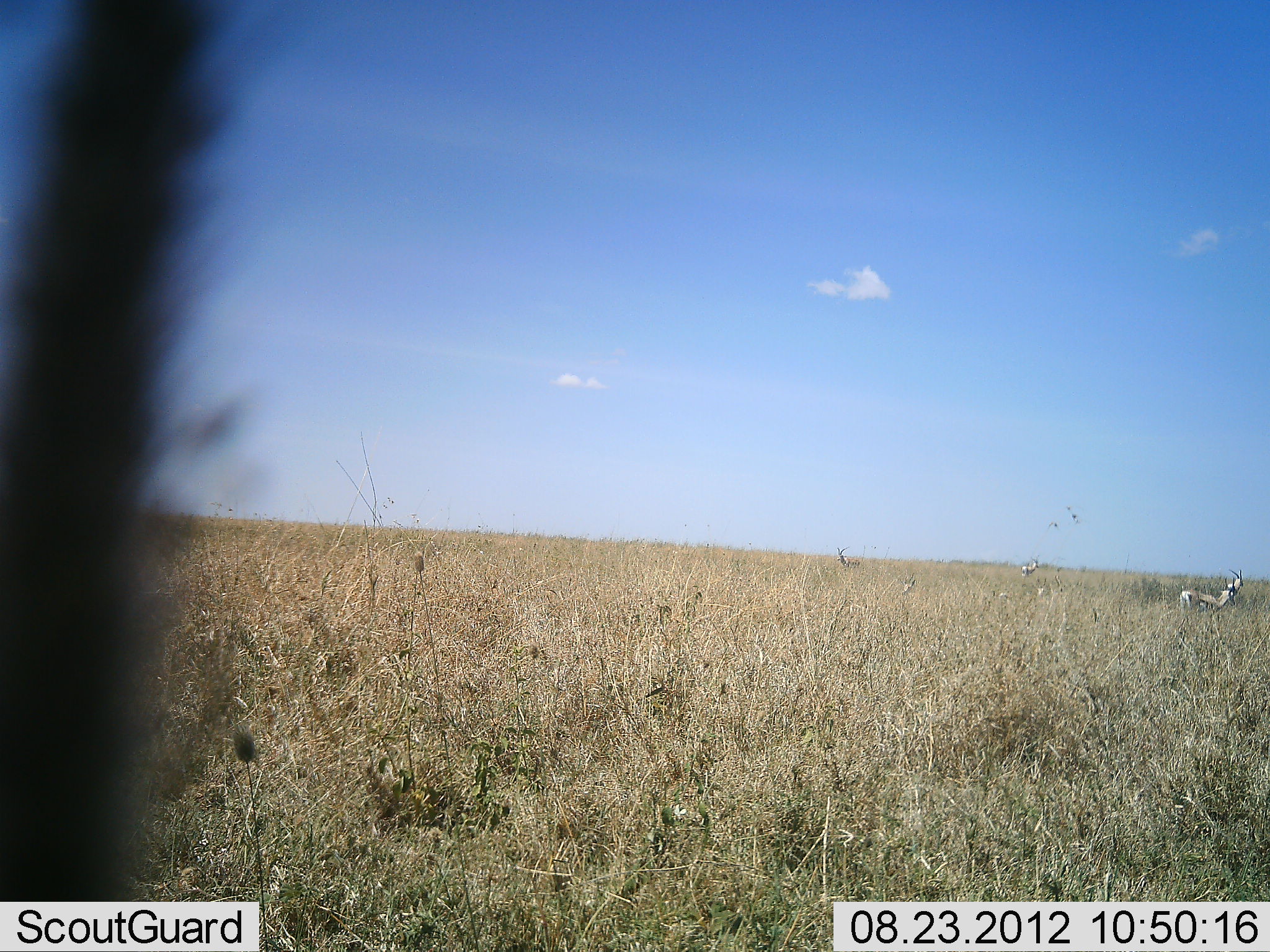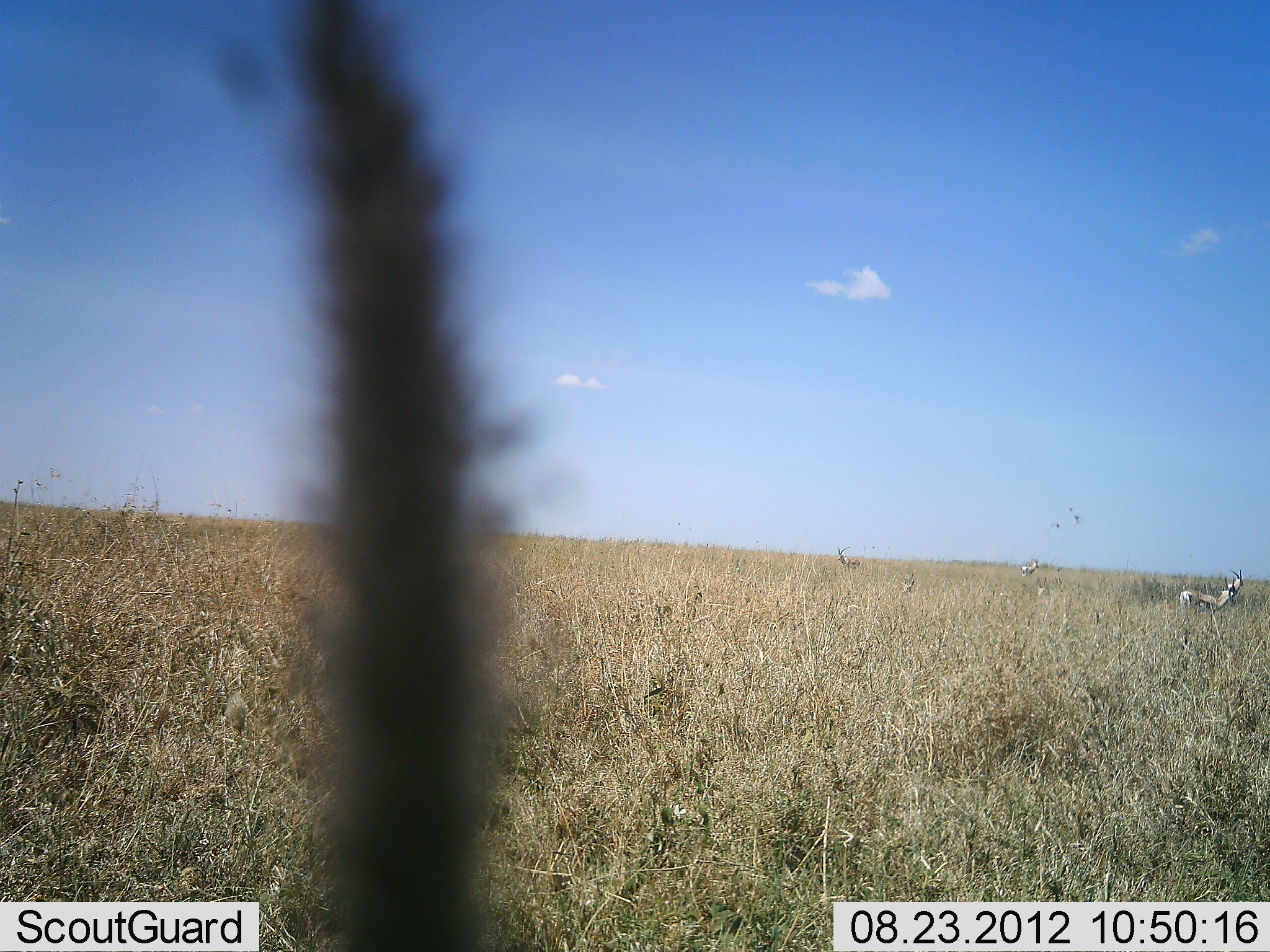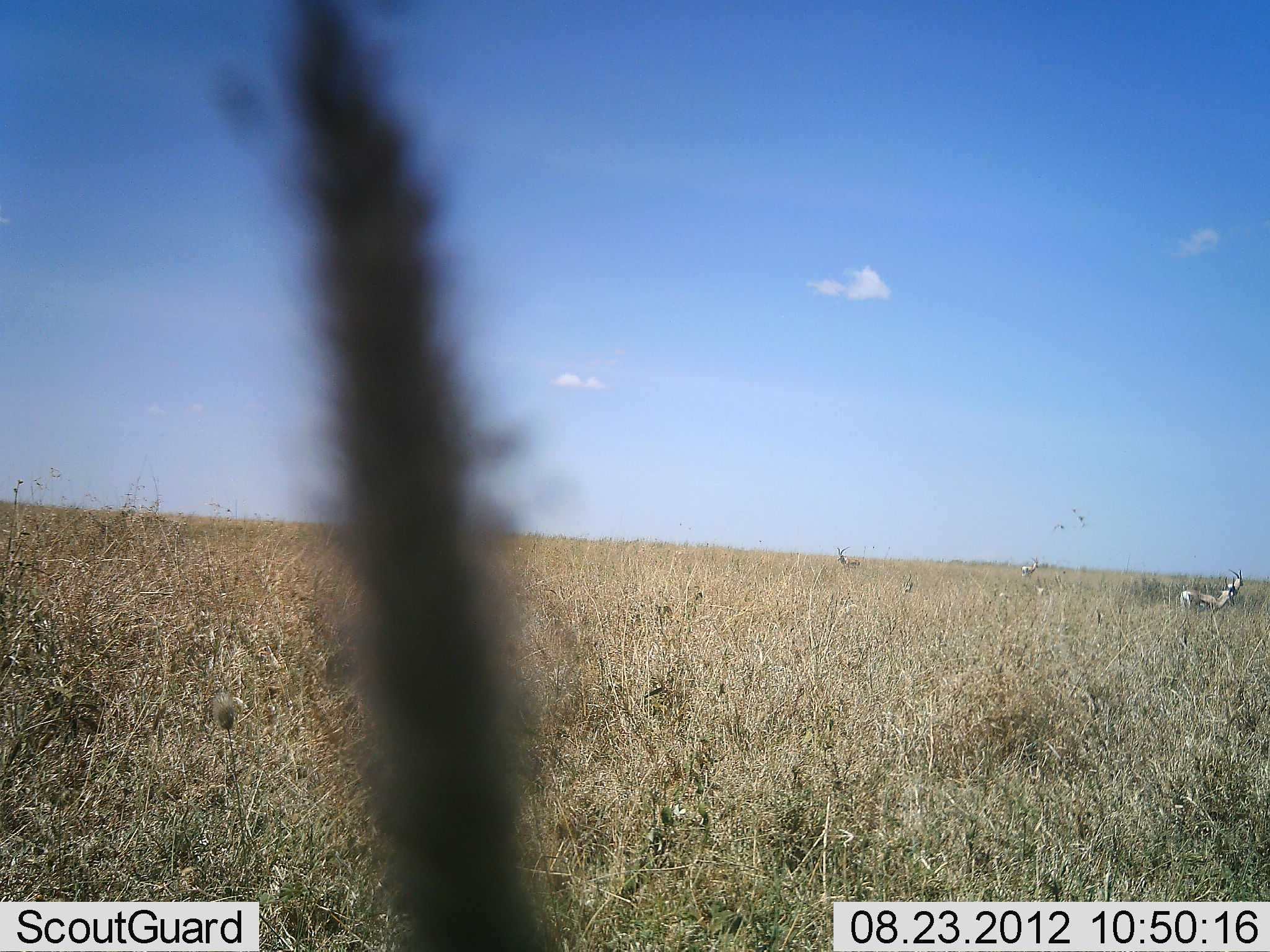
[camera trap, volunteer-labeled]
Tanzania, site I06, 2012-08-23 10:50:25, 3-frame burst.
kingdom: Animalia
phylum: Chordata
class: Mammalia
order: Artiodactyla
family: Bovidae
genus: Eudorcas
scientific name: Eudorcas thomsonii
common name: thomson's gazelle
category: gazellethomsons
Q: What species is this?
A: Gazellethomsons (thomson's gazelle) (Eudorcas thomsonii).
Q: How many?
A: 4.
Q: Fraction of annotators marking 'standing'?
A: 100%.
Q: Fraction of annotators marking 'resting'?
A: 20%.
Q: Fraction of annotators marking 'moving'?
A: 0%.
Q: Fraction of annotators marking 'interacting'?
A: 0%.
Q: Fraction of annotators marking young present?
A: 0%.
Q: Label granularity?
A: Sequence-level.